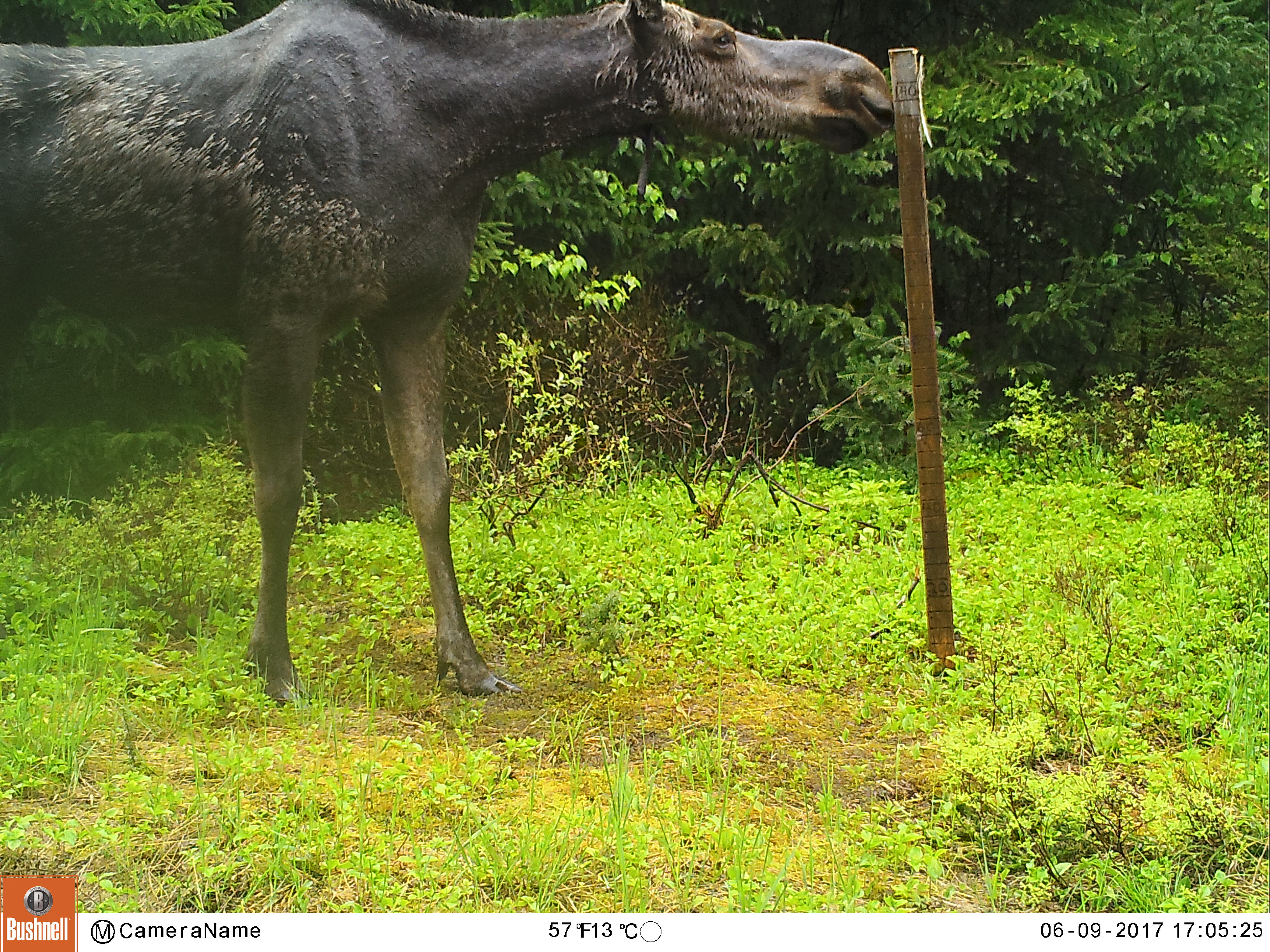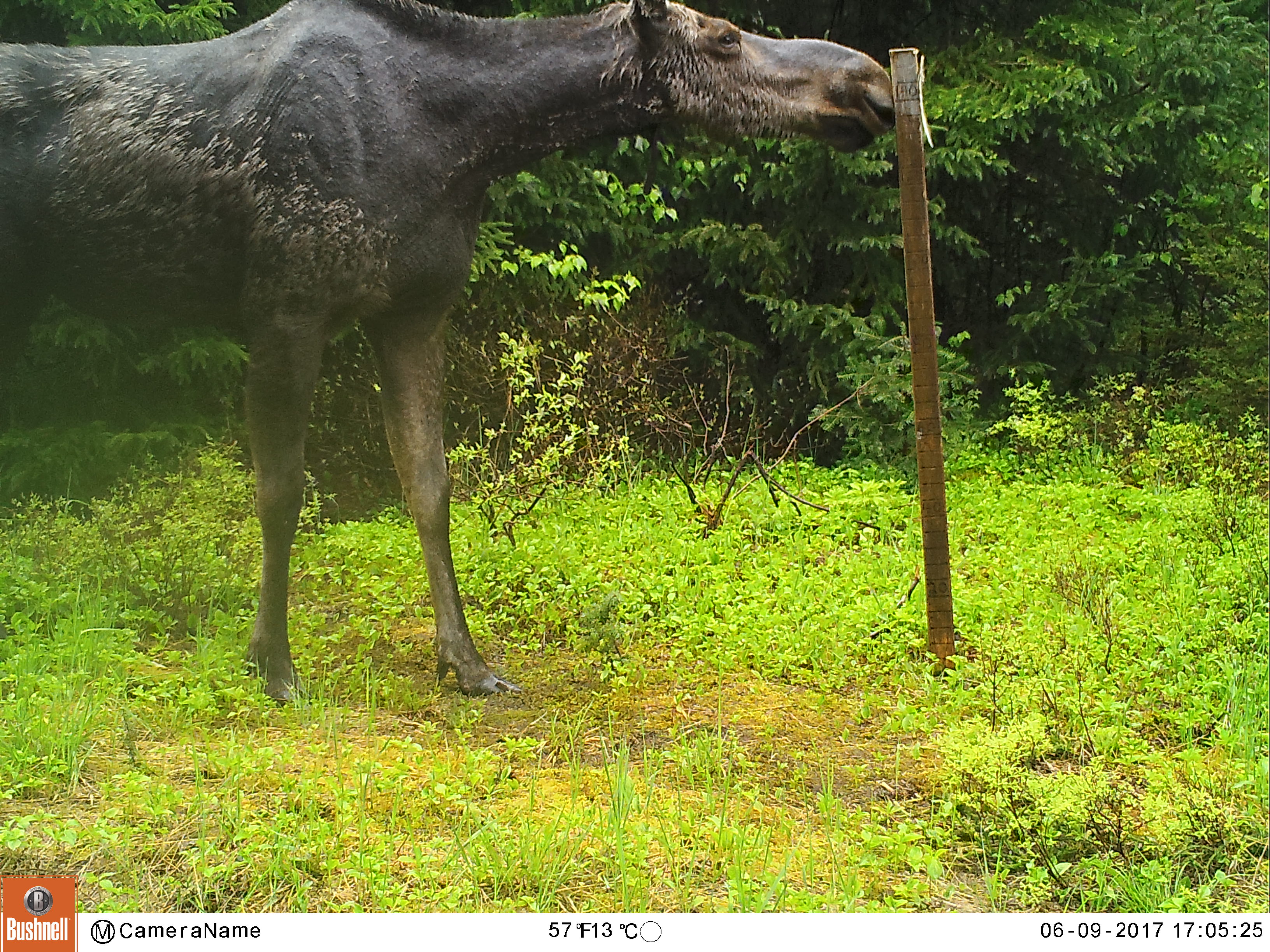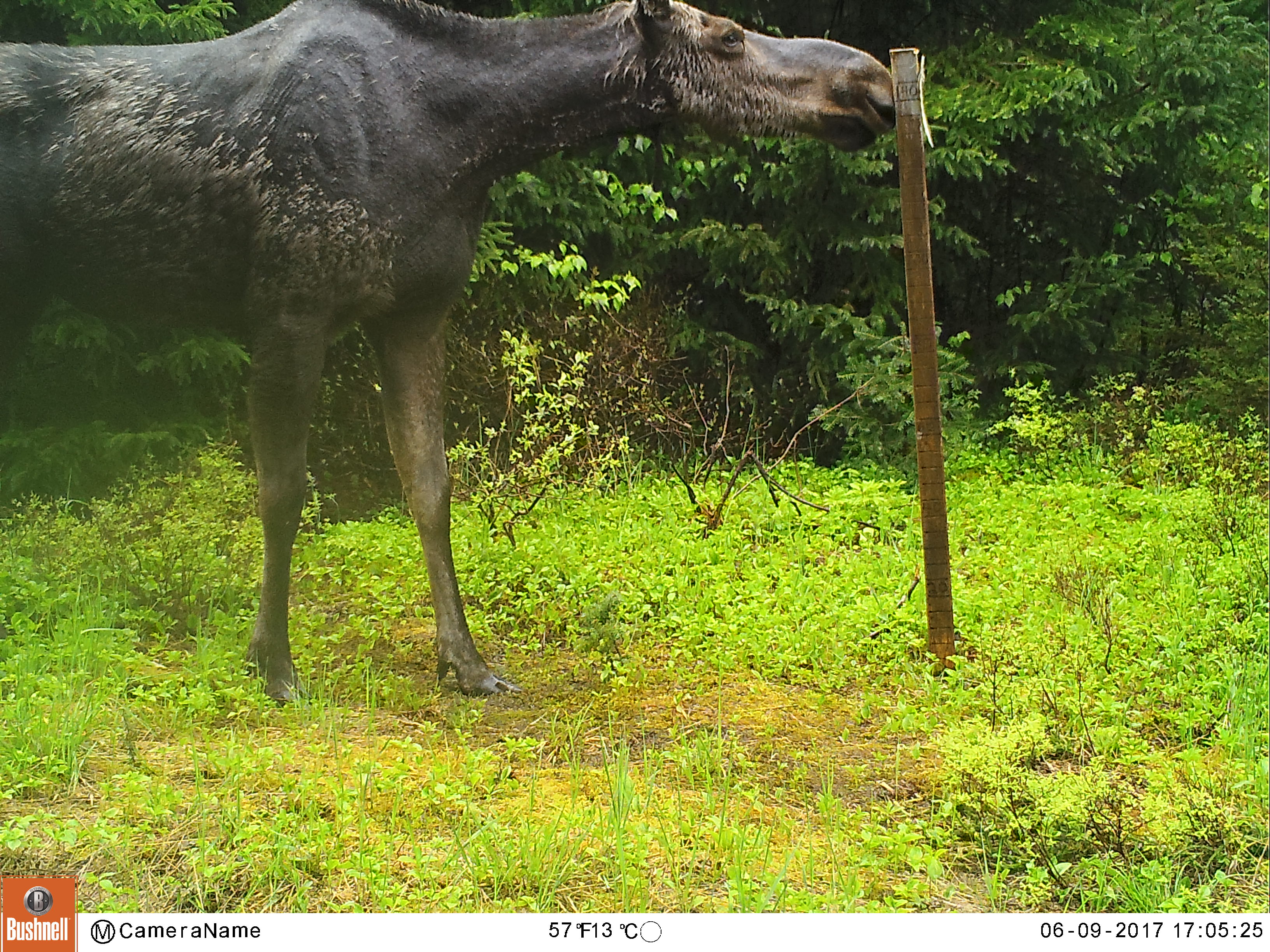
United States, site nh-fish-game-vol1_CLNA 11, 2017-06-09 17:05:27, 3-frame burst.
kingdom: Animalia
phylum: Chordata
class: Mammalia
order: Artiodactyla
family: Cervidae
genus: Alces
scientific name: Alces alces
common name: moose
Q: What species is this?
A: Moose (Alces alces).